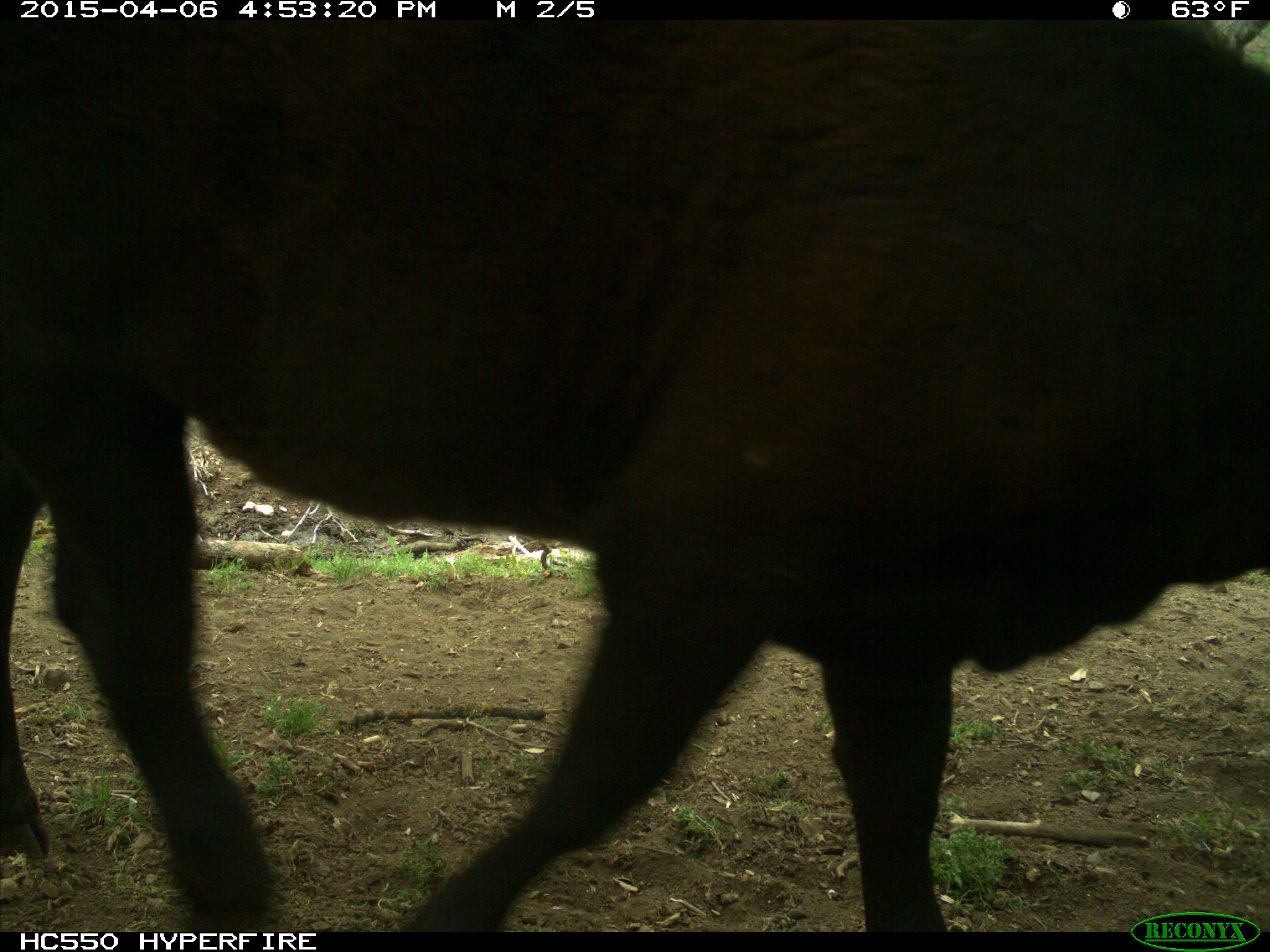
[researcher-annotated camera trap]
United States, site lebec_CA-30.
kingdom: Animalia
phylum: Chordata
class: Mammalia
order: Artiodactyla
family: Bovidae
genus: Bos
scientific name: Bos taurus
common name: domestic cow